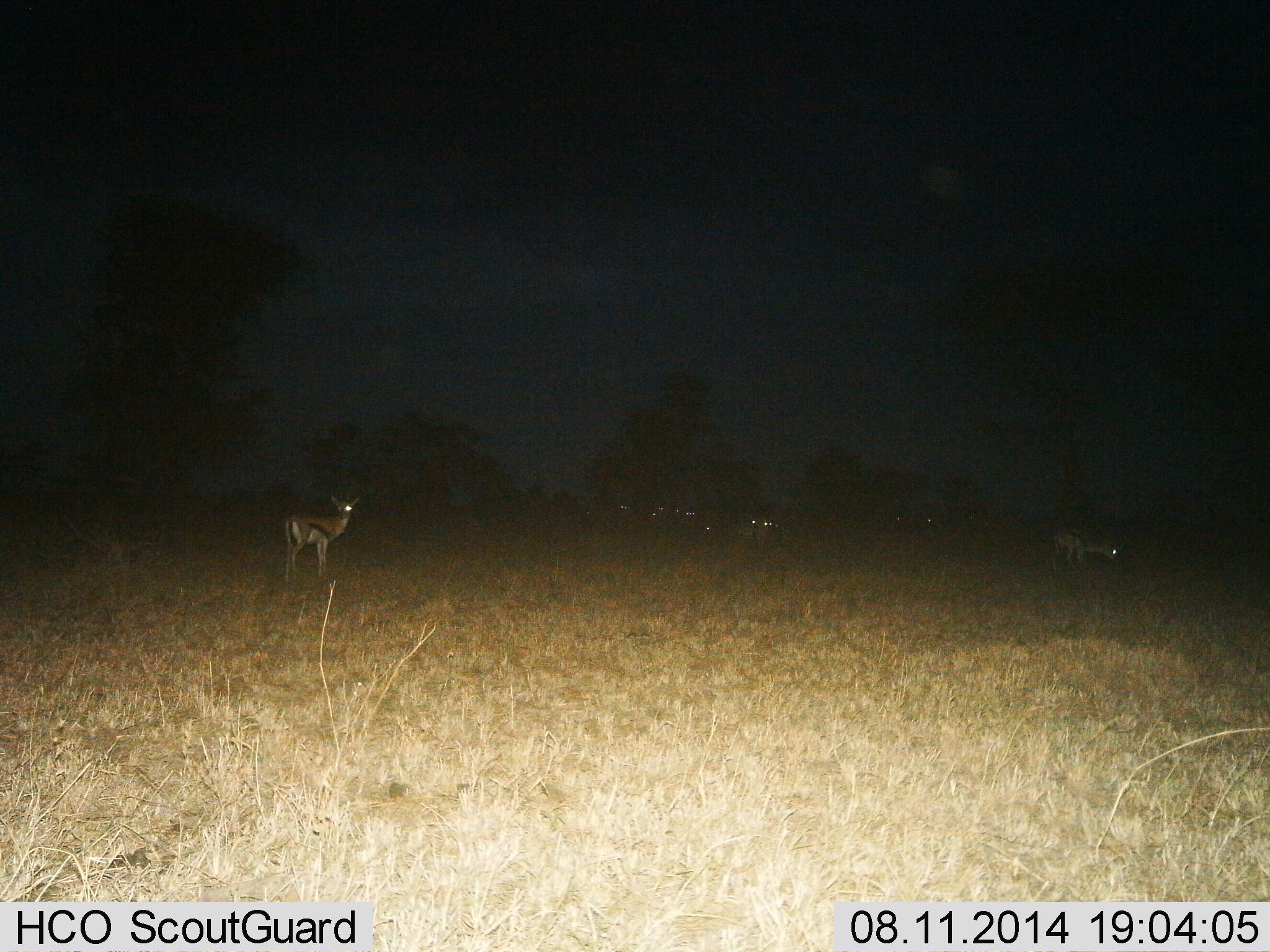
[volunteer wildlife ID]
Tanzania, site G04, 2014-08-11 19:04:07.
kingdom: Animalia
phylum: Chordata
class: Mammalia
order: Artiodactyla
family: Bovidae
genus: Eudorcas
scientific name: Eudorcas thomsonii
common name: thomson's gazelle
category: gazellethomsons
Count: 7.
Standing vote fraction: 90%.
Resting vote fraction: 20%.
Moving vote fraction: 20%.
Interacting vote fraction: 0%.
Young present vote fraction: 0%.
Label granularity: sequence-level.